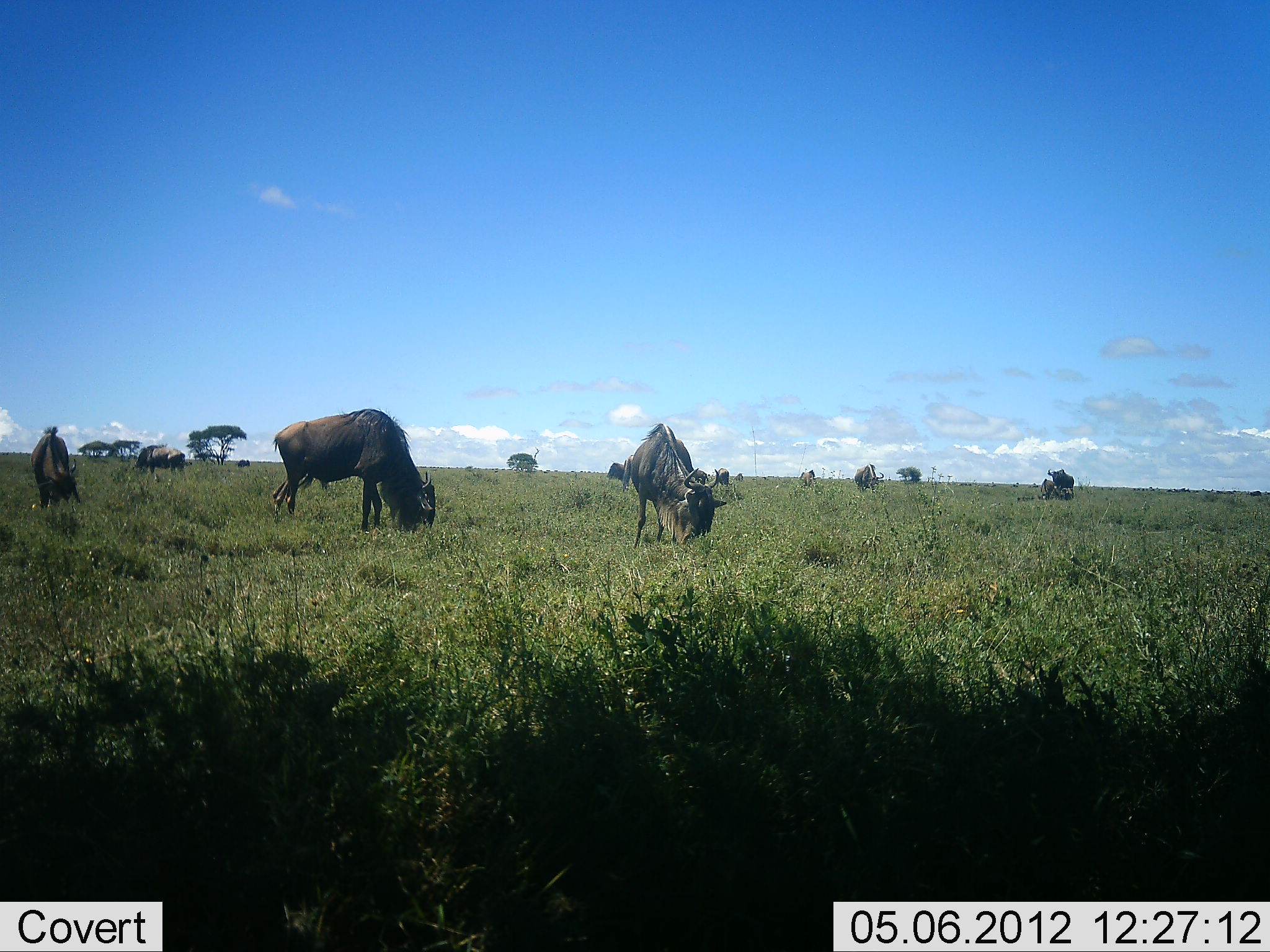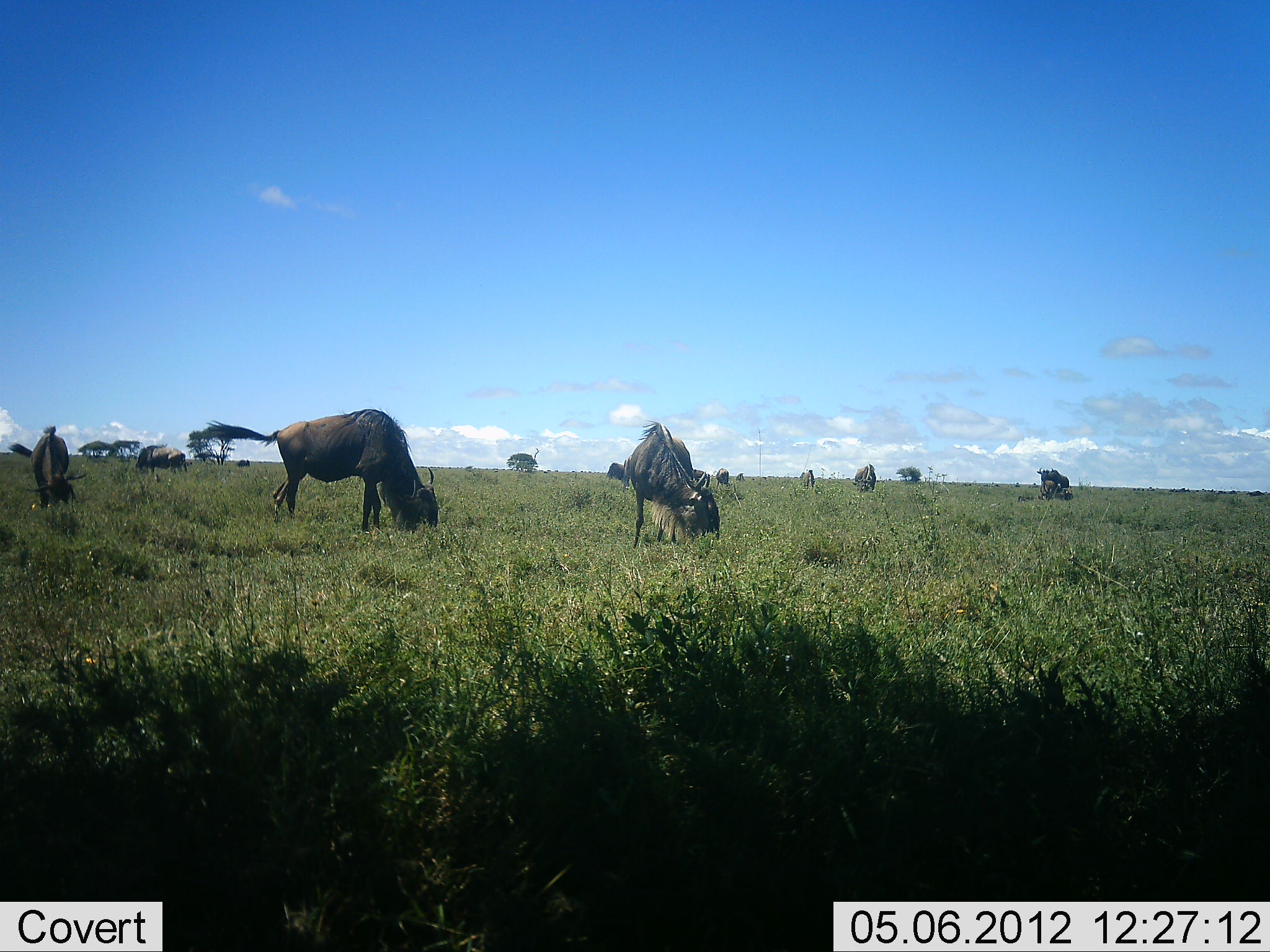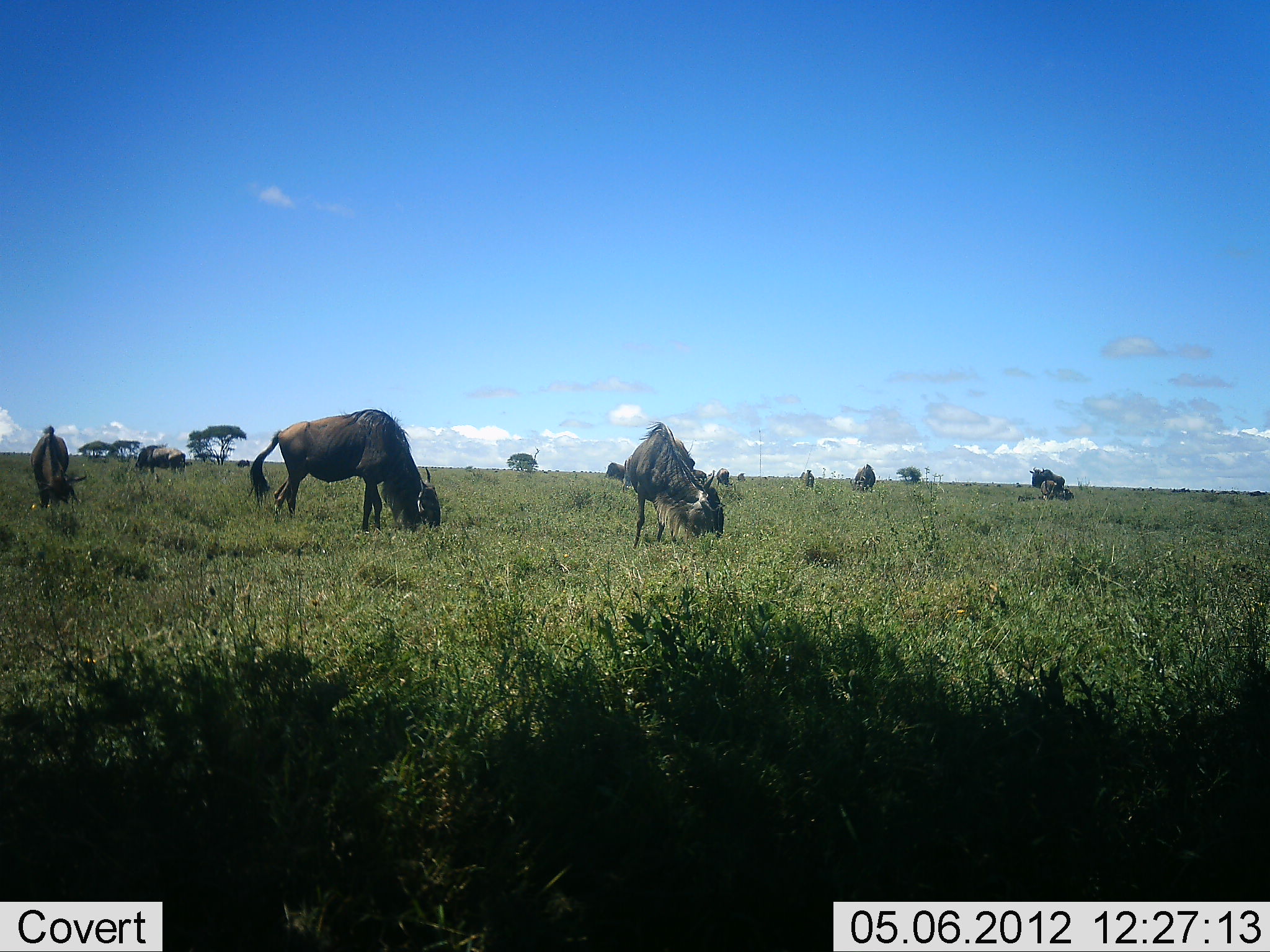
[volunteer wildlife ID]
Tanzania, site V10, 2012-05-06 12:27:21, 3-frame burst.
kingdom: Animalia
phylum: Chordata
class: Mammalia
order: Artiodactyla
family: Bovidae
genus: Connochaetes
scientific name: Connochaetes taurinus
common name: blue wildebeest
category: wildebeest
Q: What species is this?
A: Wildebeest (blue wildebeest) (Connochaetes taurinus).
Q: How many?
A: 11-50.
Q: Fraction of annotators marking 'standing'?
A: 40%.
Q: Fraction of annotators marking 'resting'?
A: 30%.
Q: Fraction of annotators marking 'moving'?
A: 30%.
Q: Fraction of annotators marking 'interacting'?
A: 0%.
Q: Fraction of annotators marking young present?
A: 0%.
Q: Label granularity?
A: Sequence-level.